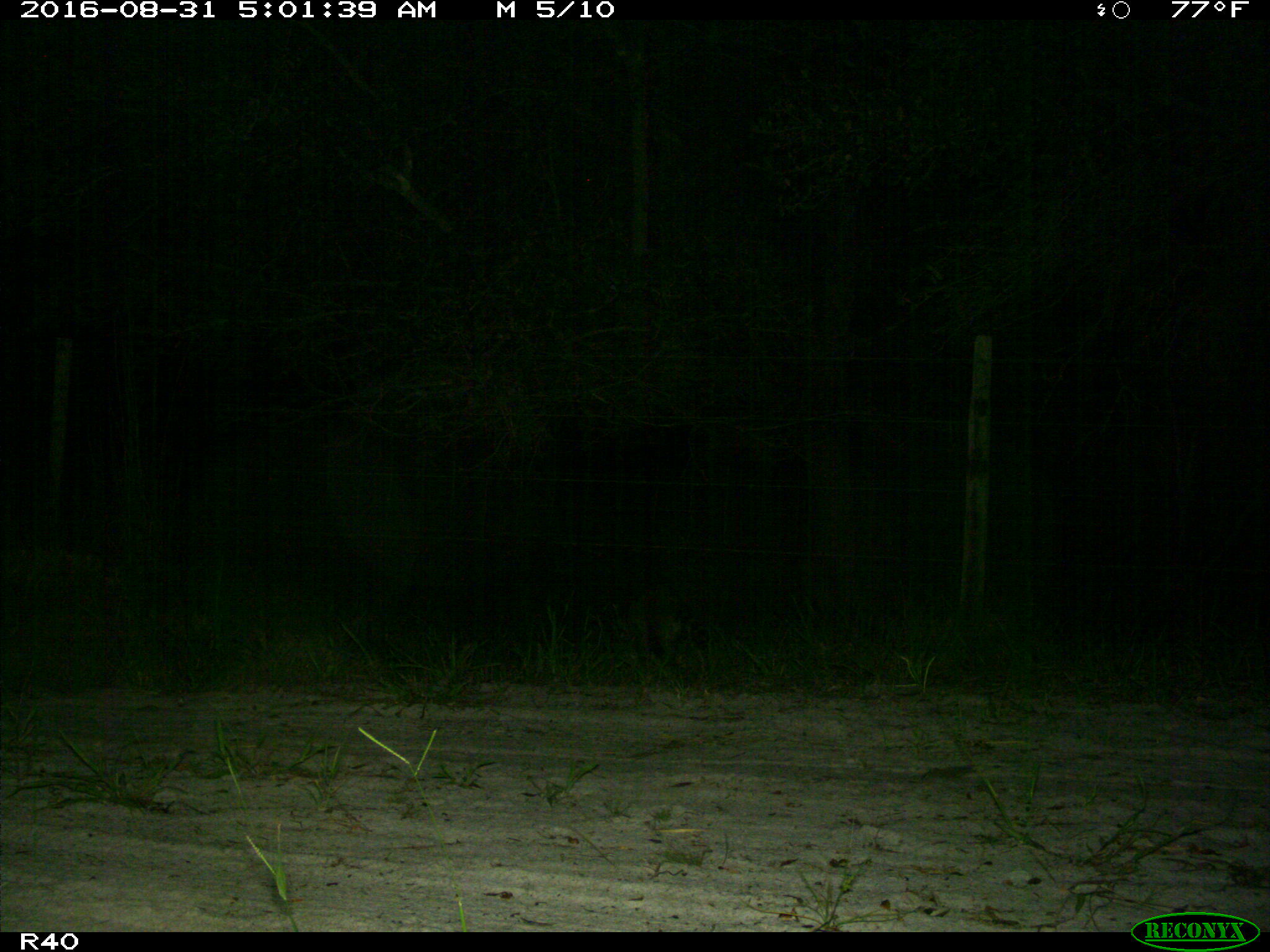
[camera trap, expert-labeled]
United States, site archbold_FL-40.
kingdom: Animalia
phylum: Chordata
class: Mammalia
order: Carnivora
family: Procyonidae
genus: Procyon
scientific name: Procyon lotor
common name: common raccoon